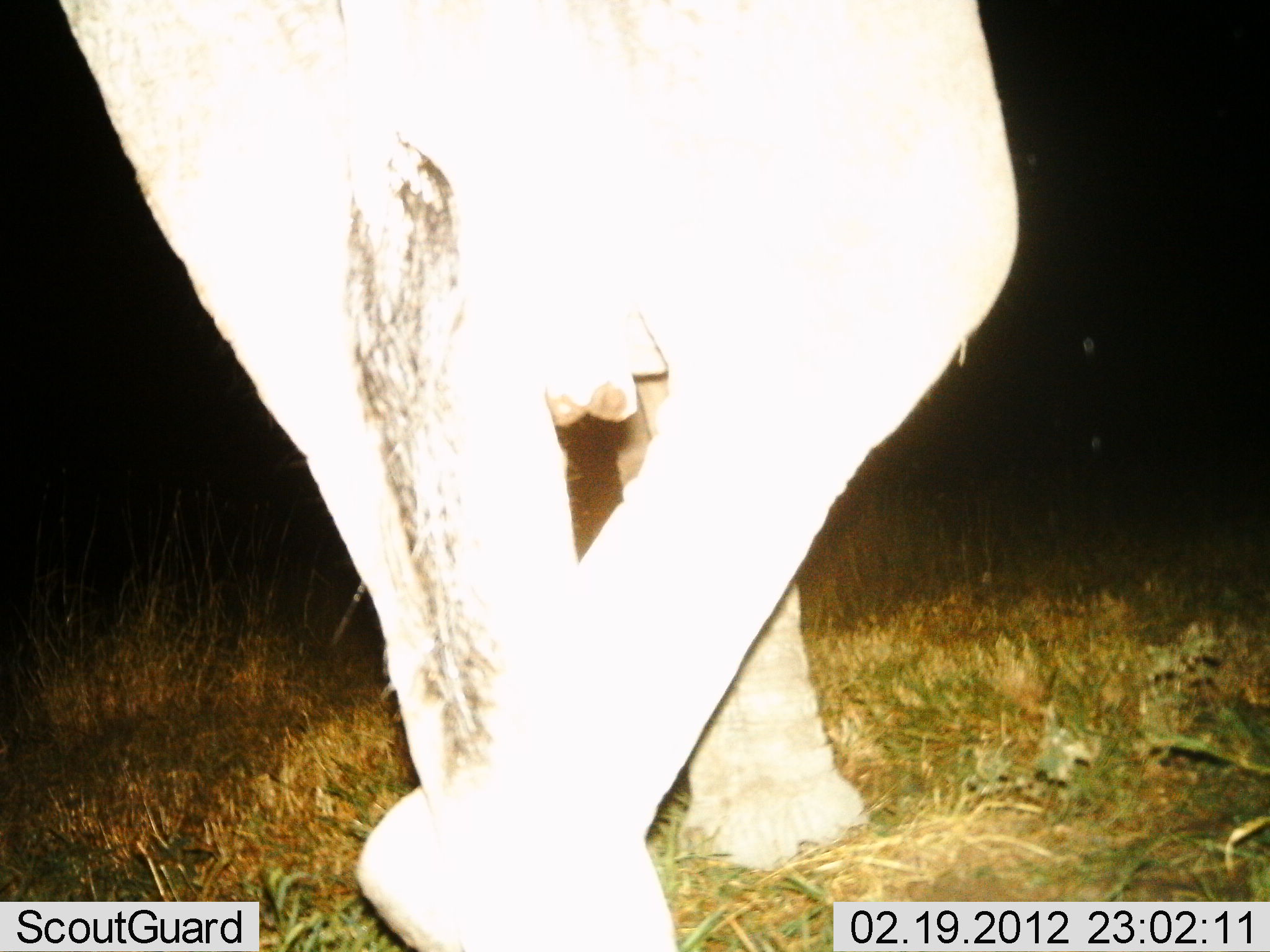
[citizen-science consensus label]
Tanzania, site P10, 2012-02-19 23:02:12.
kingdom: Animalia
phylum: Chordata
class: Mammalia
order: Proboscidea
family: Elephantidae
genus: Loxodonta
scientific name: Loxodonta africana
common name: african bush elephant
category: elephant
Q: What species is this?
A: Elephant (african bush elephant) (Loxodonta africana).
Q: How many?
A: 1.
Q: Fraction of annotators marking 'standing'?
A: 47%.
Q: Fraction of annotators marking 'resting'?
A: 0%.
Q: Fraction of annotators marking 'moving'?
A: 53%.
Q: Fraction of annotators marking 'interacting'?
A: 0%.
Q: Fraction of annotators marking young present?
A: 0%.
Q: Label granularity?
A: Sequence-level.